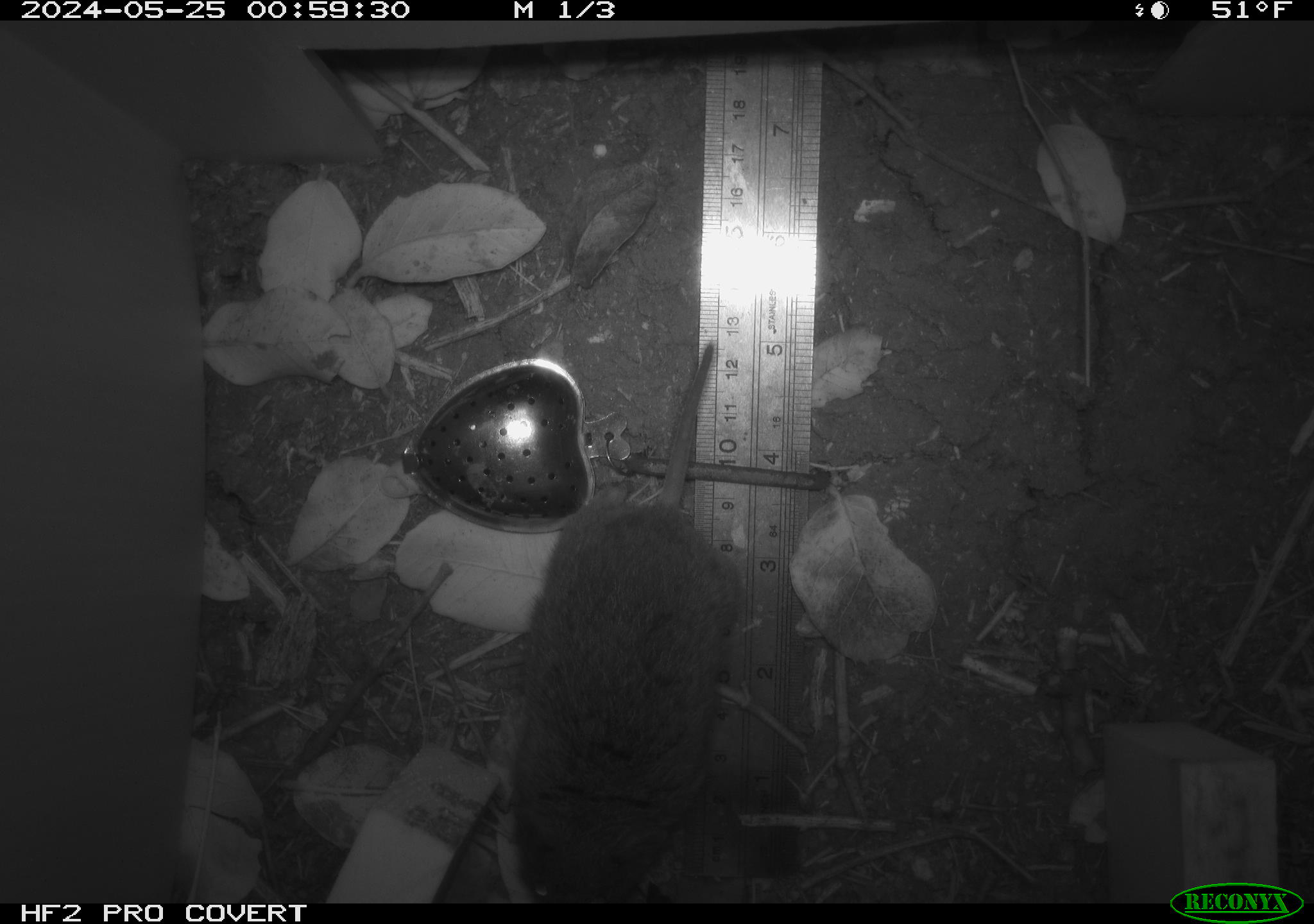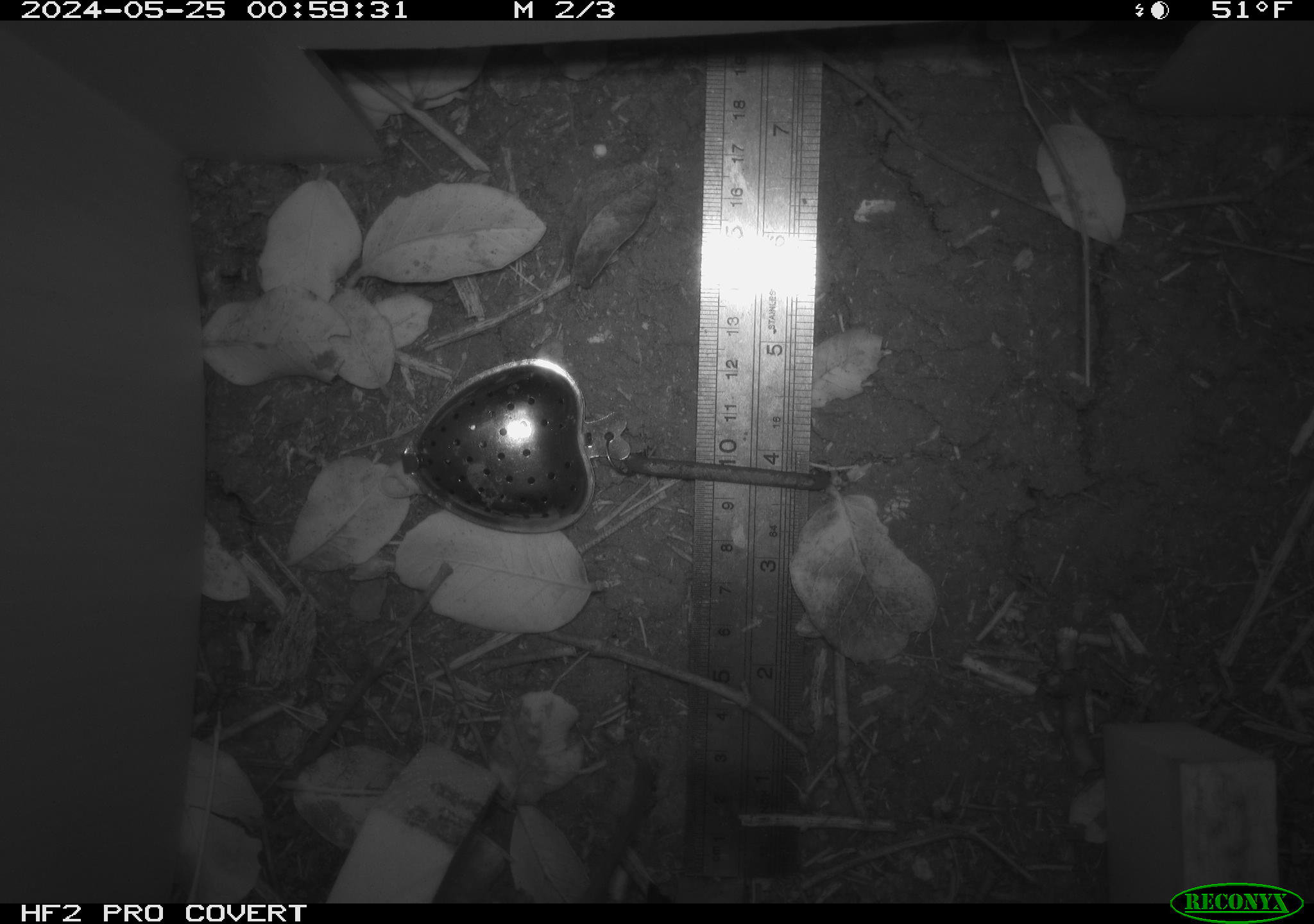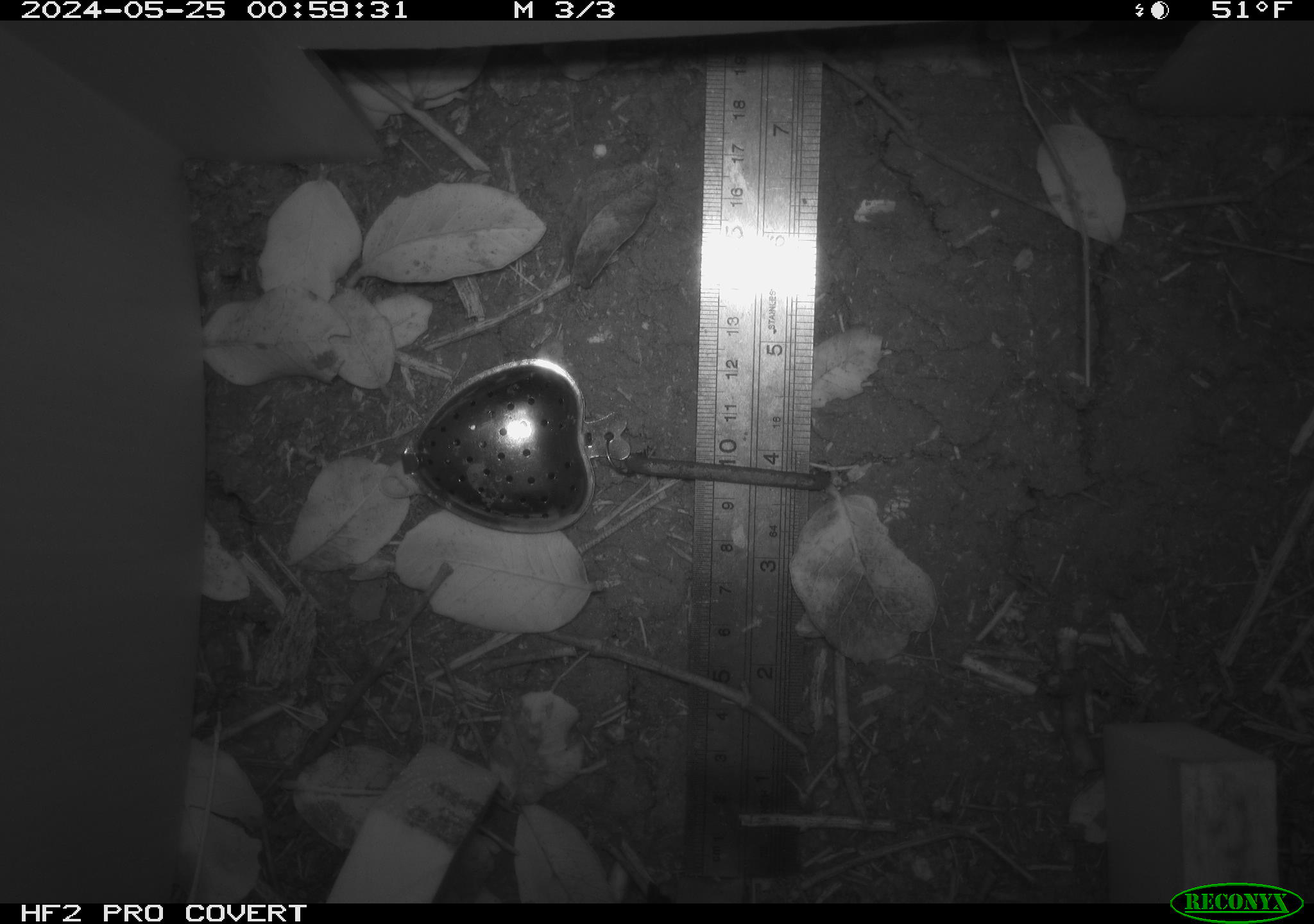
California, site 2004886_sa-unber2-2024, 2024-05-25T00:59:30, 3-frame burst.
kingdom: Animalia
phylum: Chordata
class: Mammalia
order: Rodentia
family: Cricetidae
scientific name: Arvicolinae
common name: voles, lemmings, and muskrats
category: arvicolinae subfamily